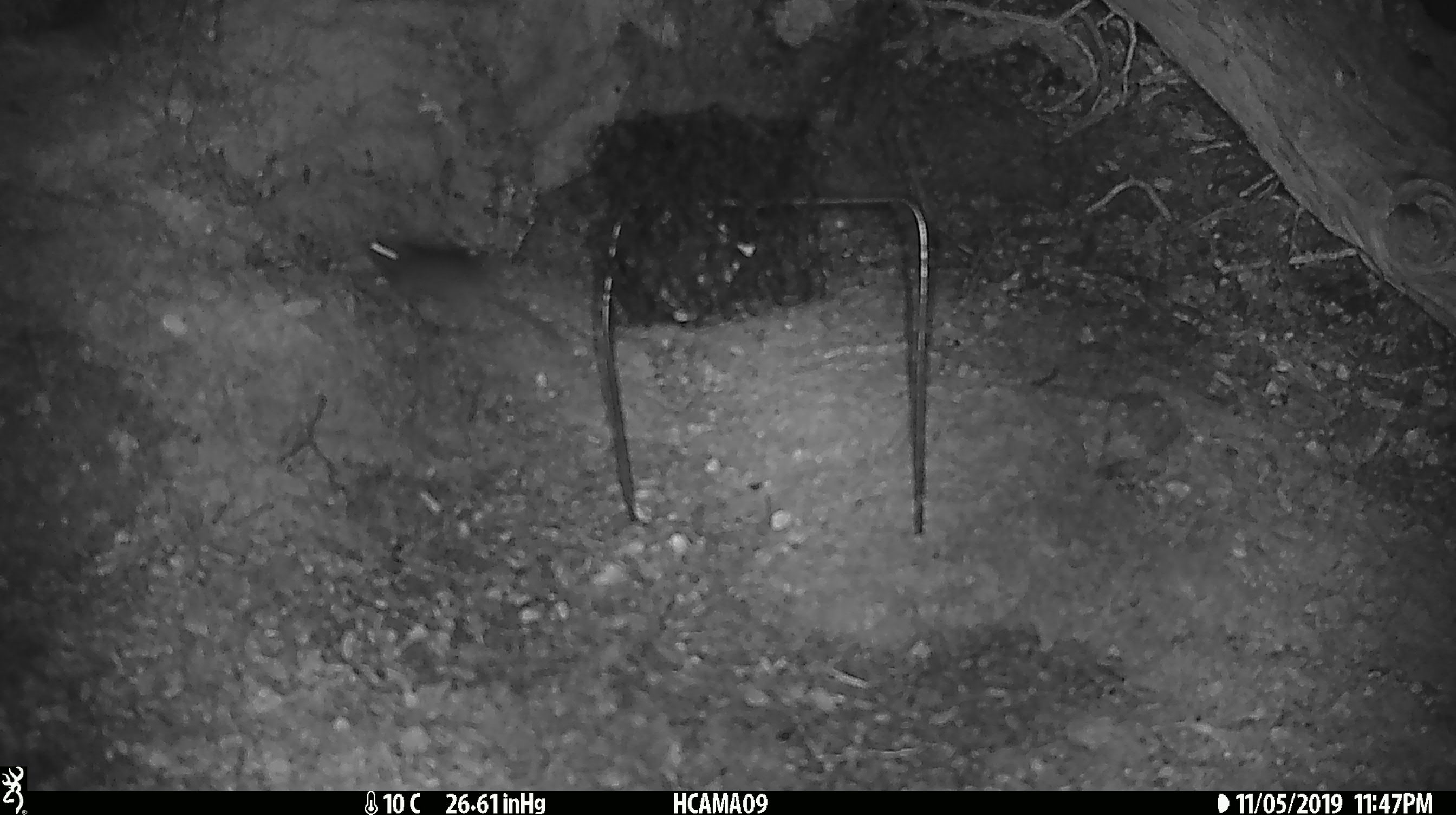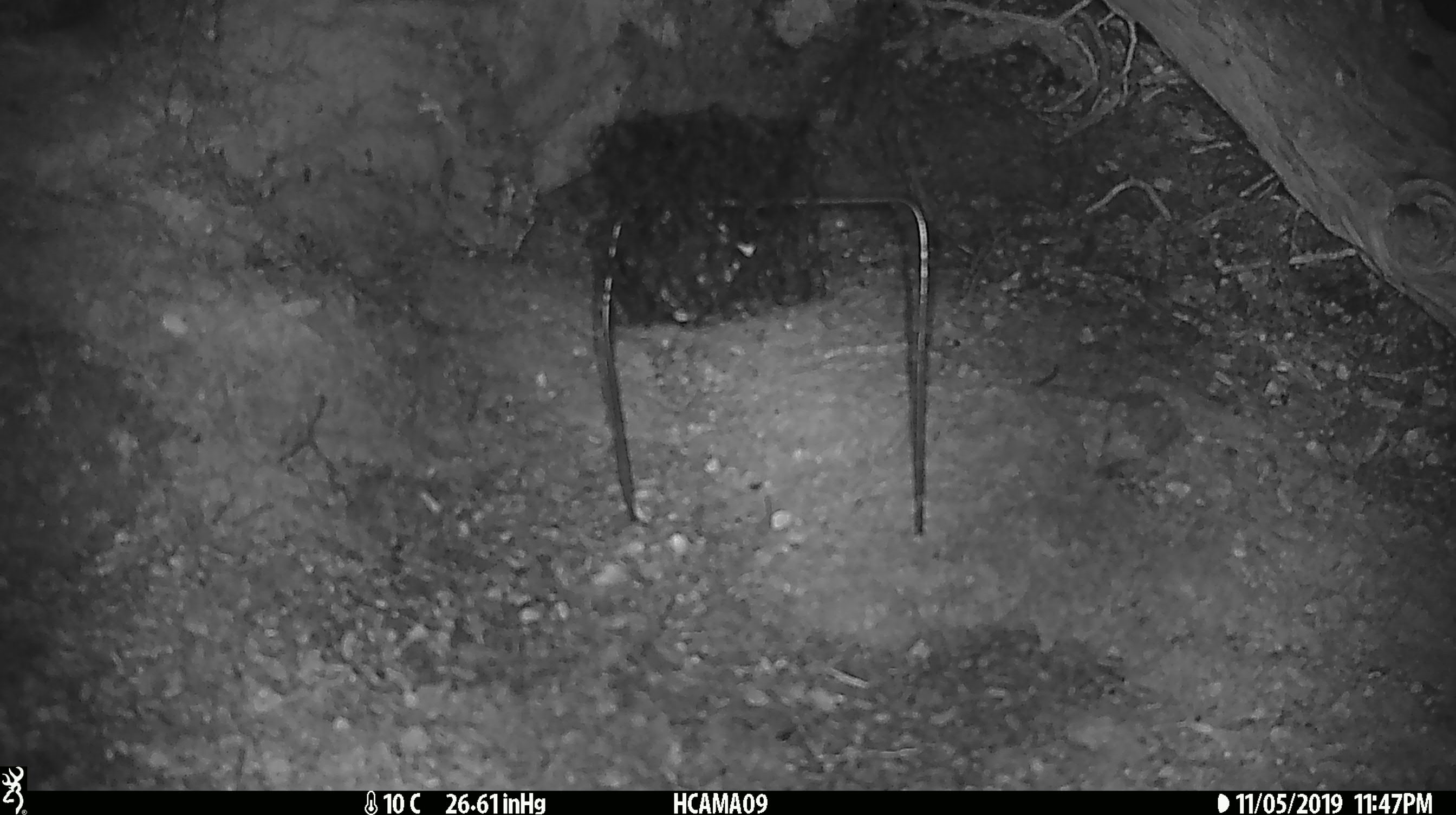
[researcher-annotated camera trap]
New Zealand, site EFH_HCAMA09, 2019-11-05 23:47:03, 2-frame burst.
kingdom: Animalia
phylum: Chordata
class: Mammalia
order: Rodentia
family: Muridae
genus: Mus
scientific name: Mus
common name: mouse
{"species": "mouse (Mus)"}